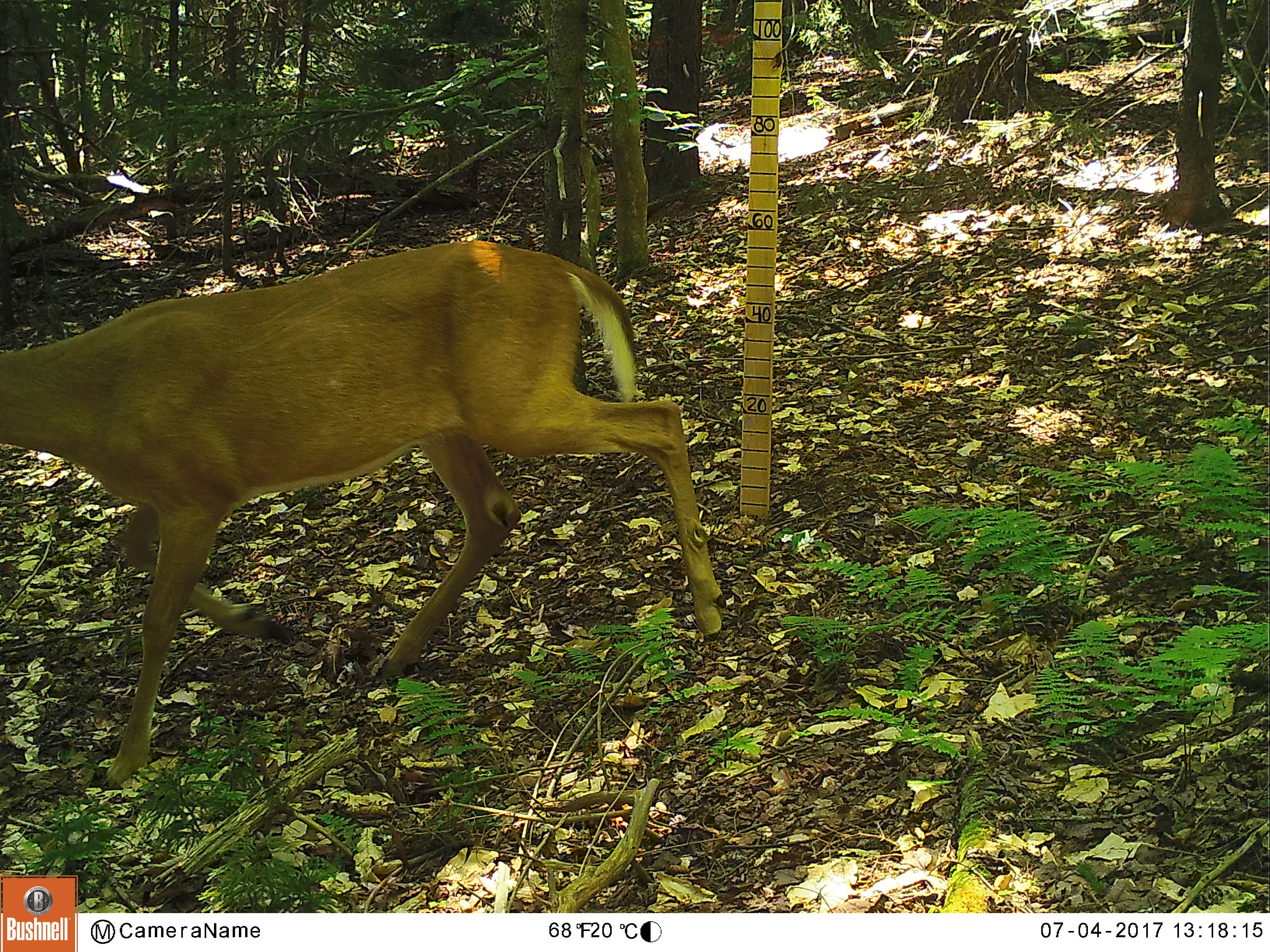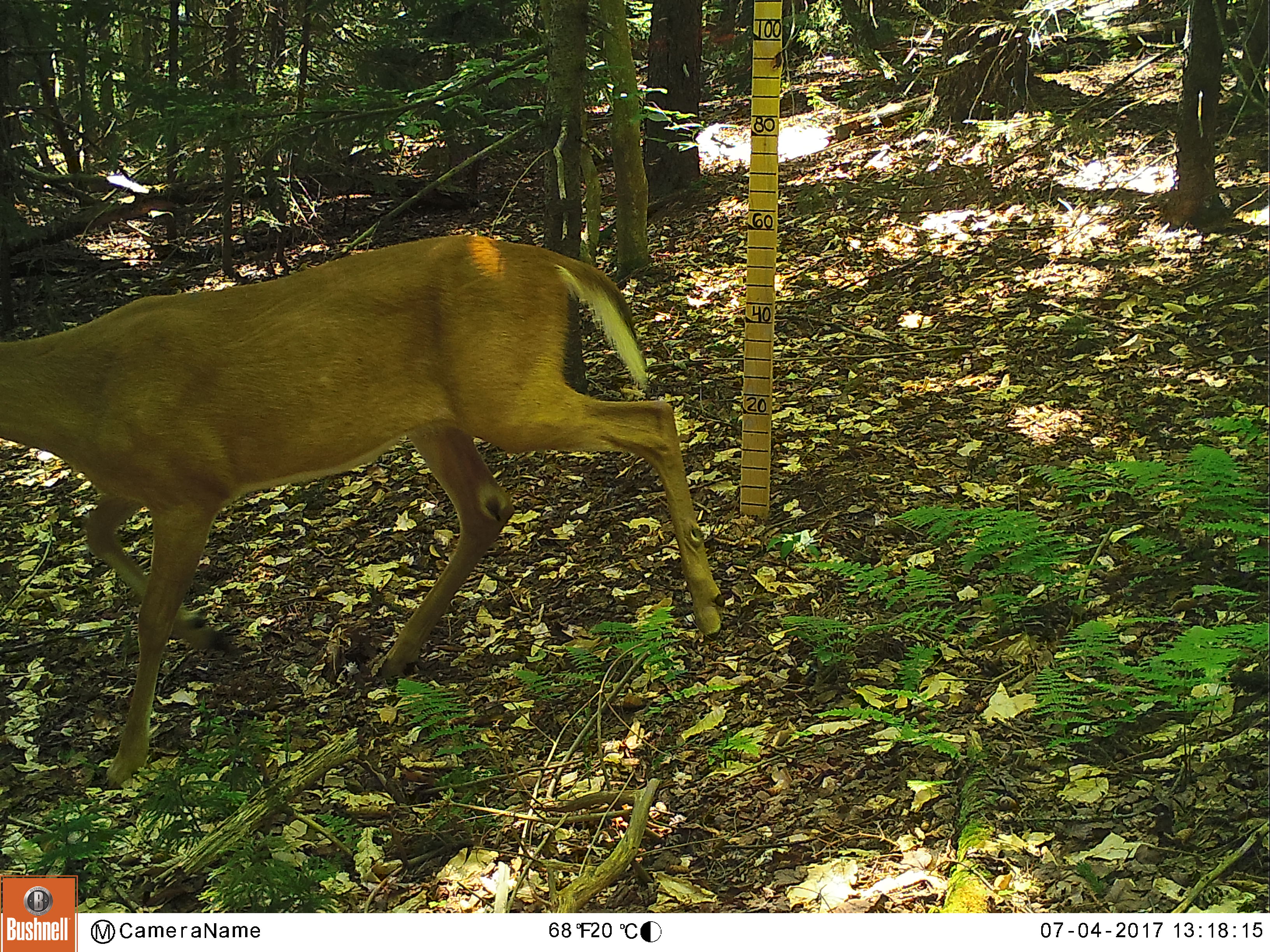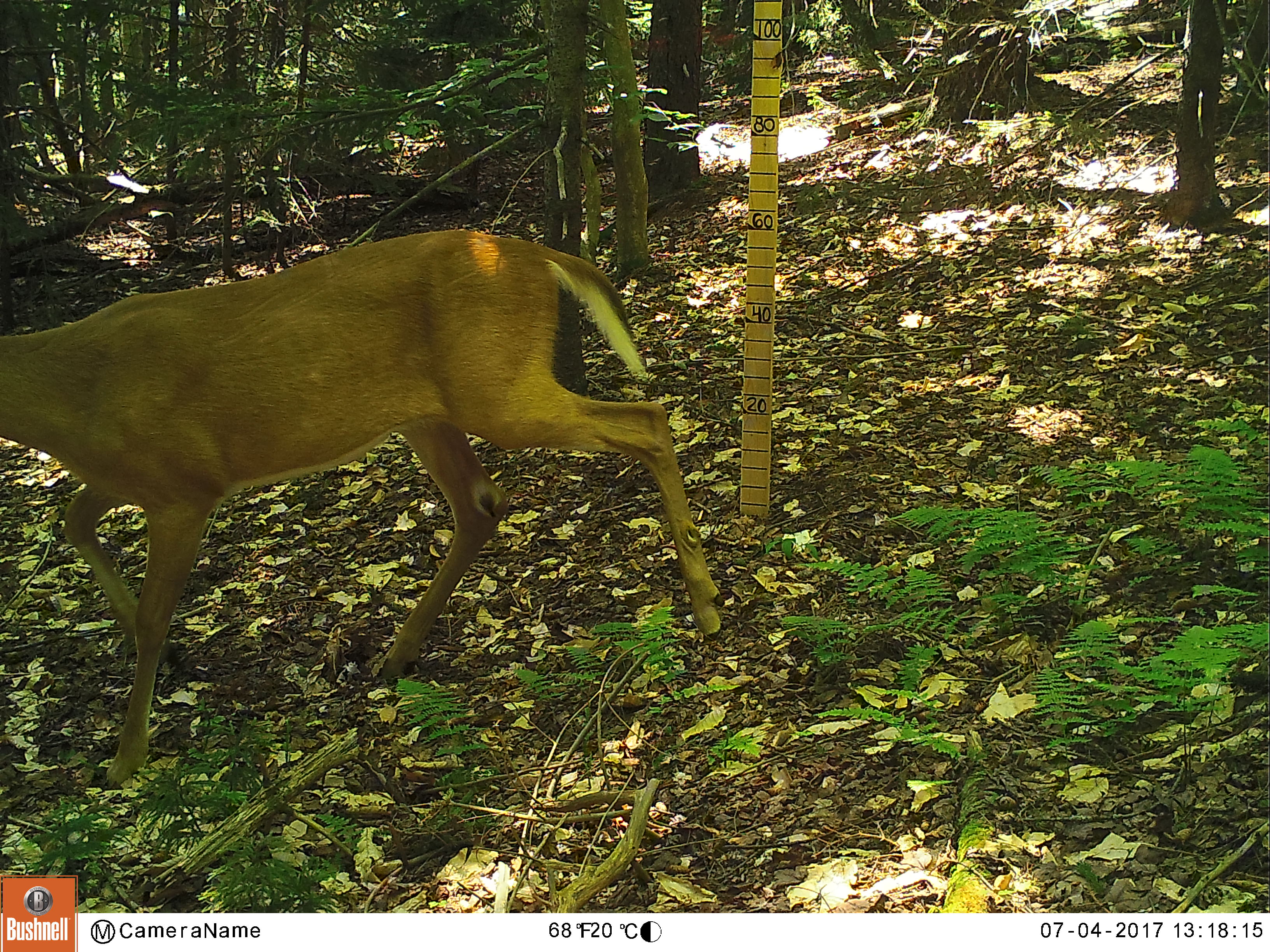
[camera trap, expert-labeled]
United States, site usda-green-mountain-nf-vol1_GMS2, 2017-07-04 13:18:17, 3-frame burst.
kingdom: Animalia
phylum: Chordata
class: Mammalia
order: Artiodactyla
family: Cervidae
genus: Odocoileus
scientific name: Odocoileus virginianus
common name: white-tailed deer